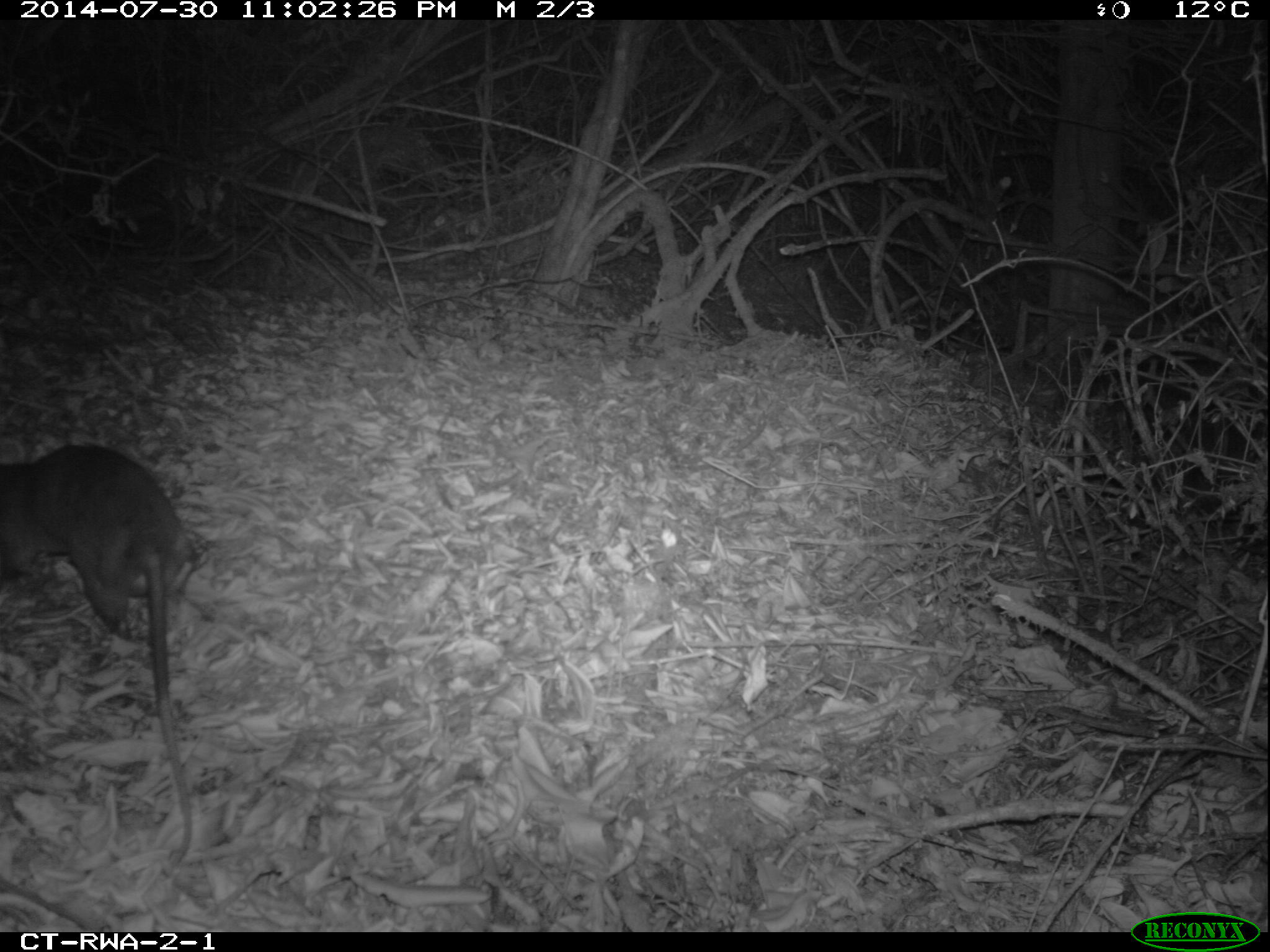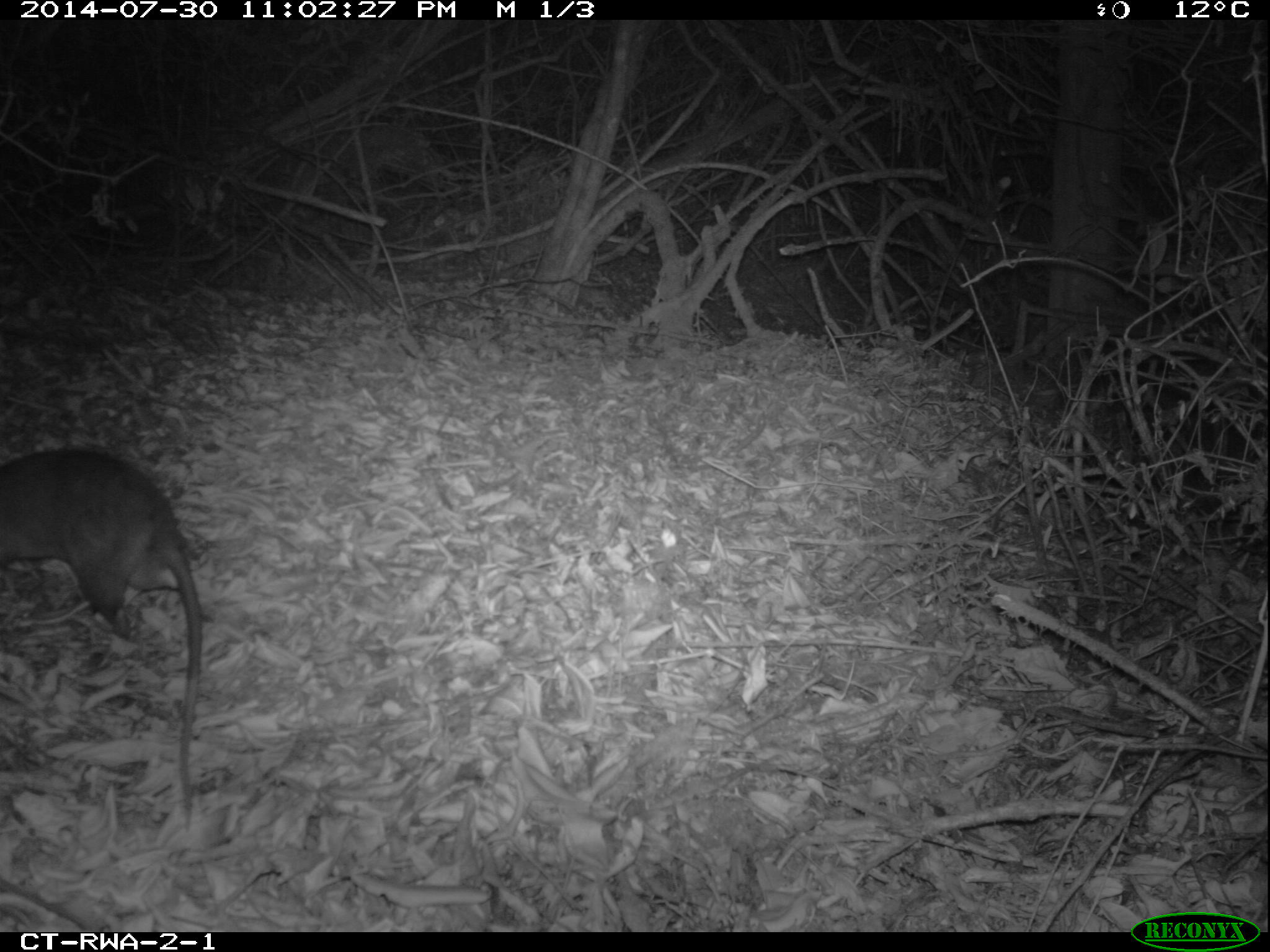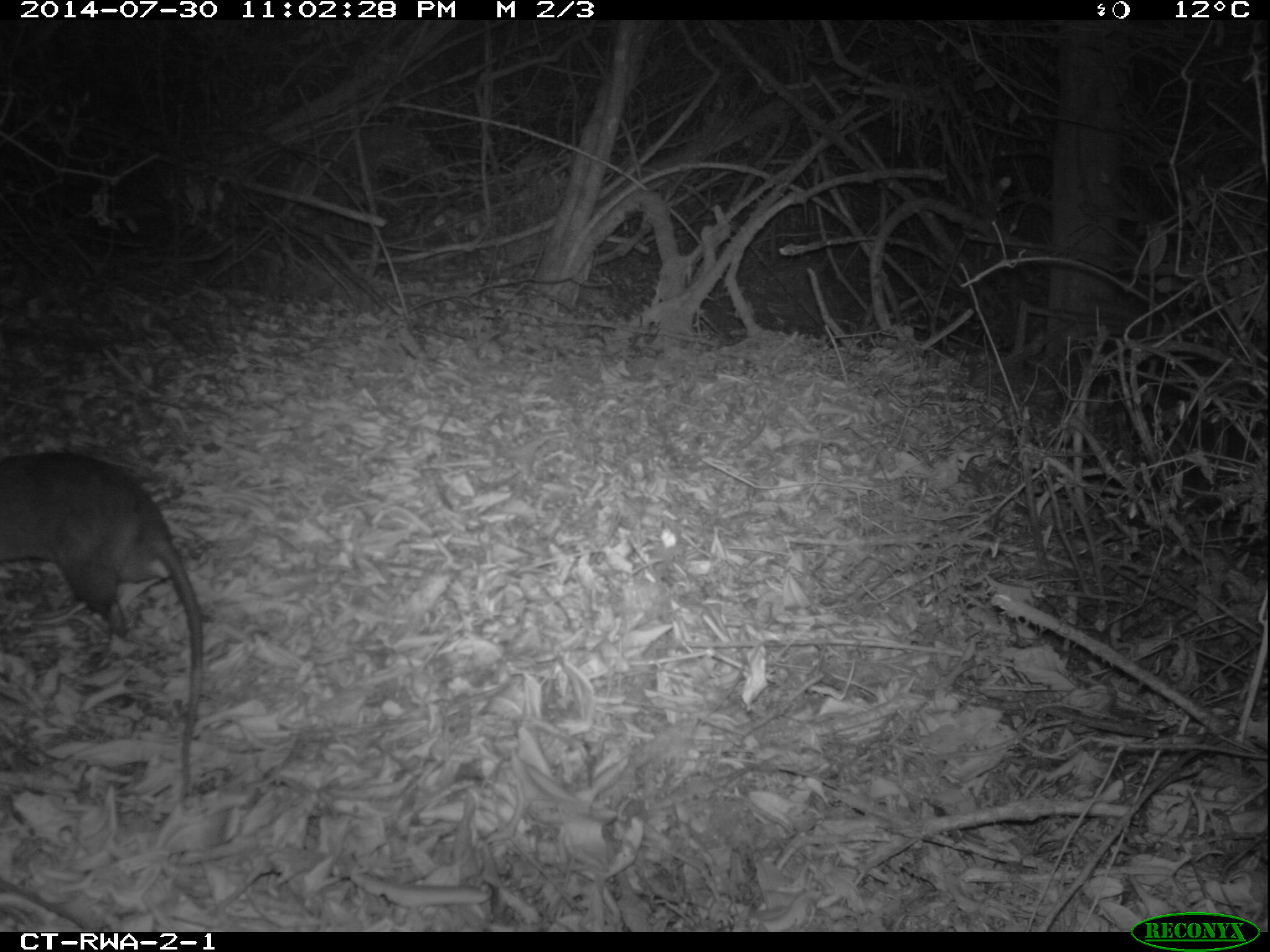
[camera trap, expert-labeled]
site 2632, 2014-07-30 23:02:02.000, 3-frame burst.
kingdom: Animalia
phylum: Chordata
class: Mammalia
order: Rodentia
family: Nesomyidae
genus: Cricetomys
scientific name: Cricetomys gambianus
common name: african giant pouched rat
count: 1